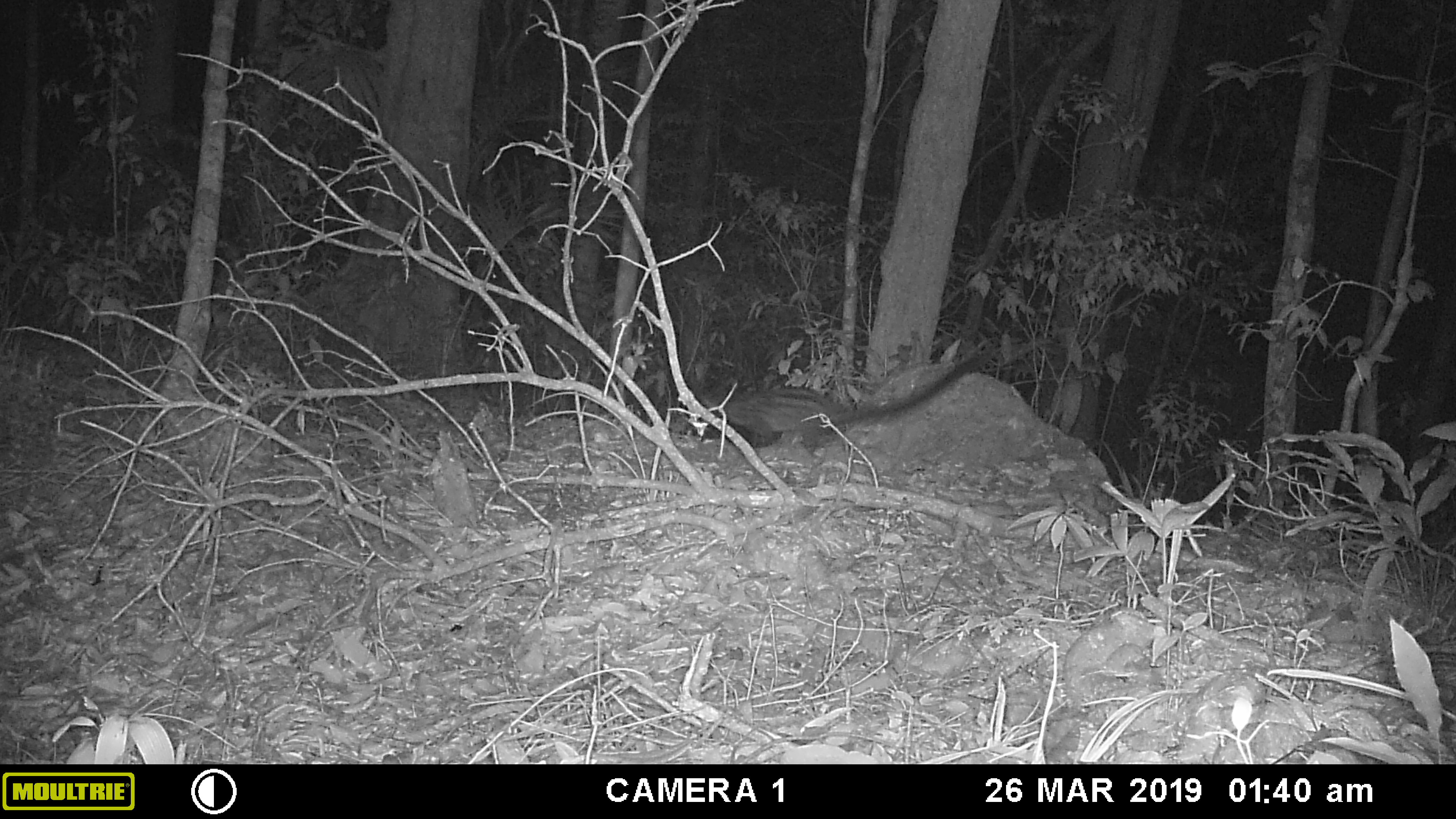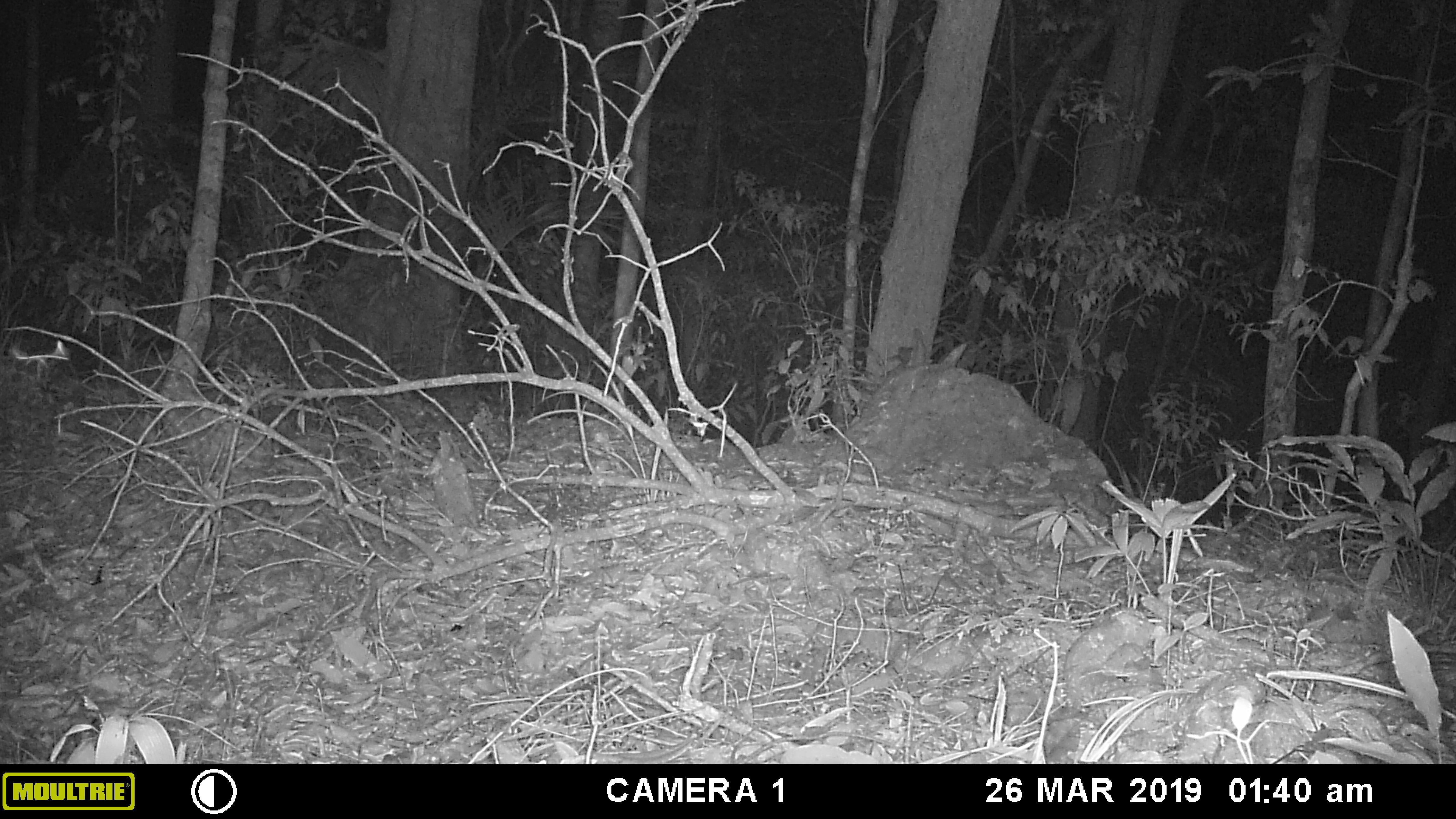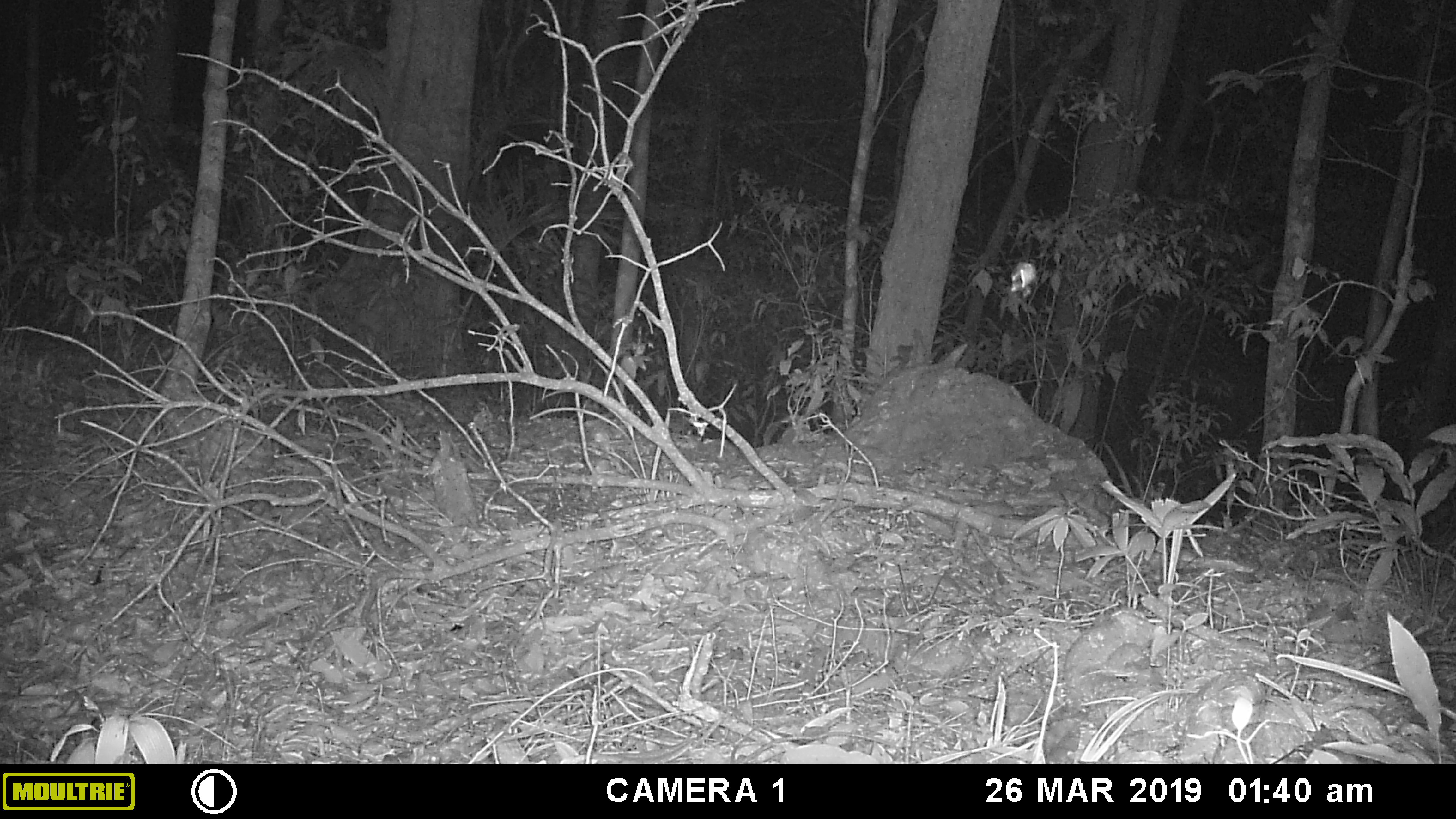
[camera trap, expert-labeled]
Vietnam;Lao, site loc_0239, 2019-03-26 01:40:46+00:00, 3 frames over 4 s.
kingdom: Animalia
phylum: Chordata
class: Mammalia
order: Carnivora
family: Viverridae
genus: Paradoxurus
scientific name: Paradoxurus hermaphroditus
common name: common palm civet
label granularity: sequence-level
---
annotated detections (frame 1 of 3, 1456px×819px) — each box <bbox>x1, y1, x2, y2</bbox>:
common palm civet: <bbox>691, 348, 994, 454</bbox>